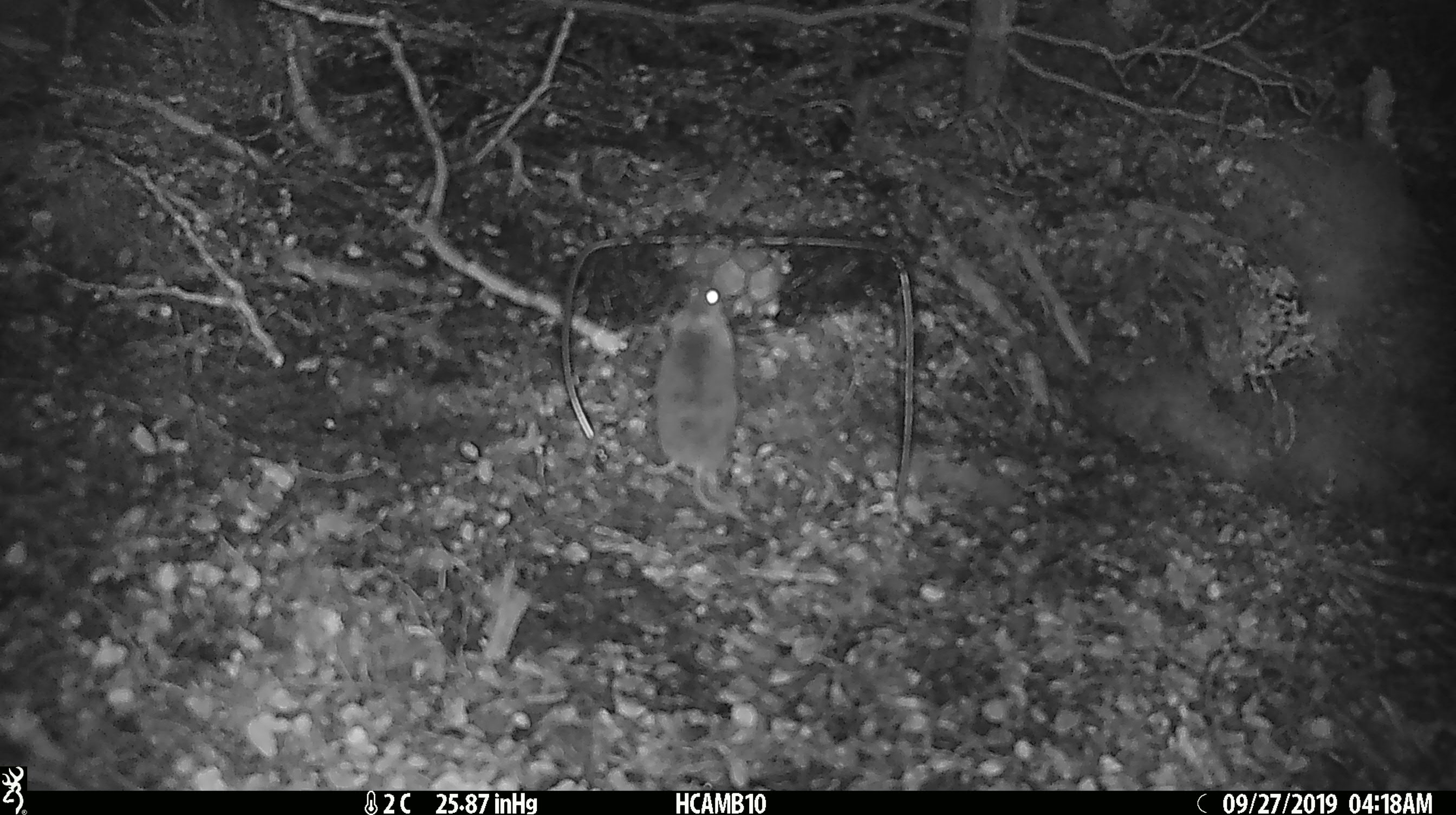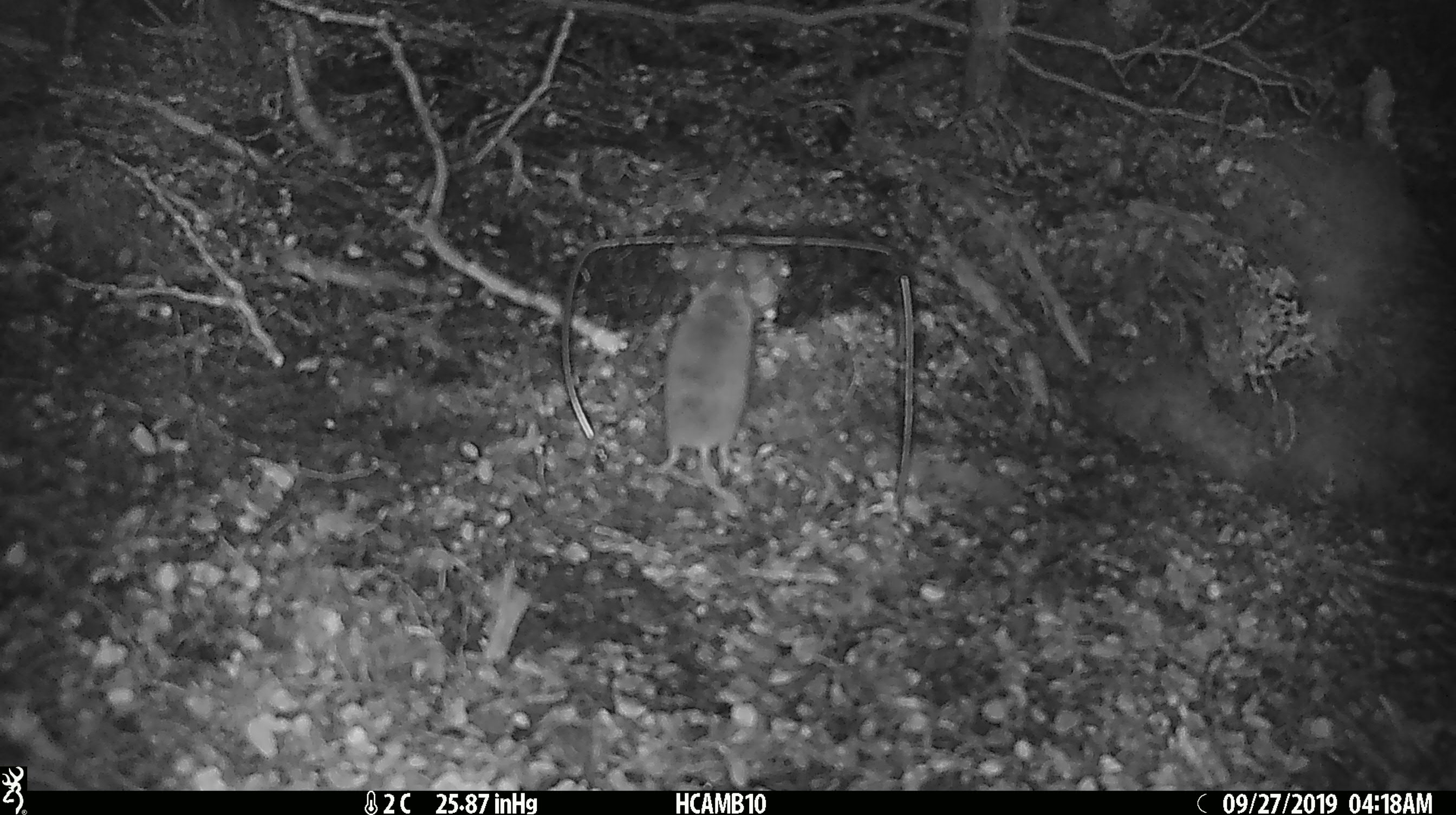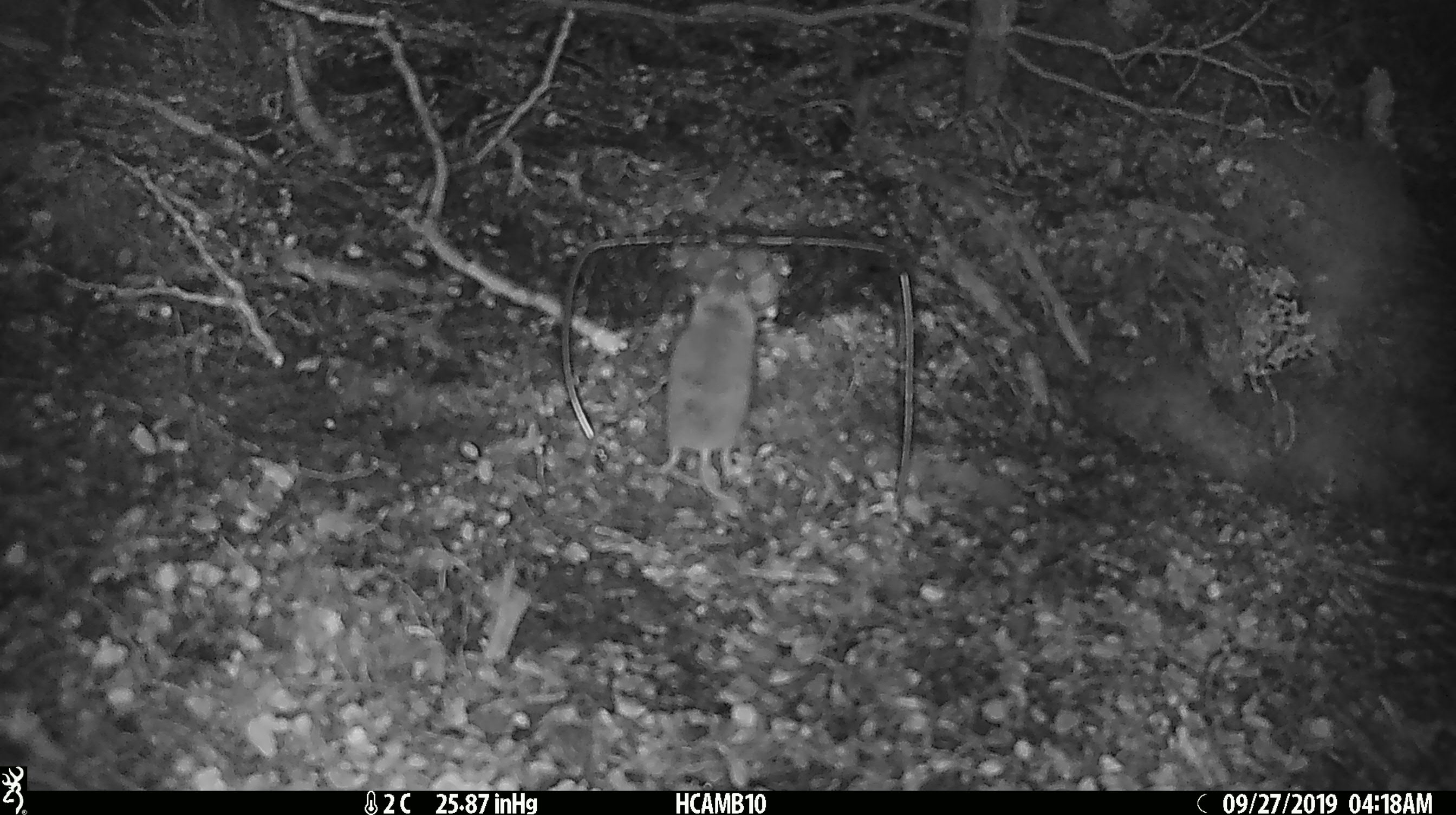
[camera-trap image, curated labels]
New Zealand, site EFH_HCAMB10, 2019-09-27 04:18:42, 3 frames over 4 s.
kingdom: Animalia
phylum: Chordata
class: Mammalia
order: Rodentia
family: Muridae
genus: Mus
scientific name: Mus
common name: mouse